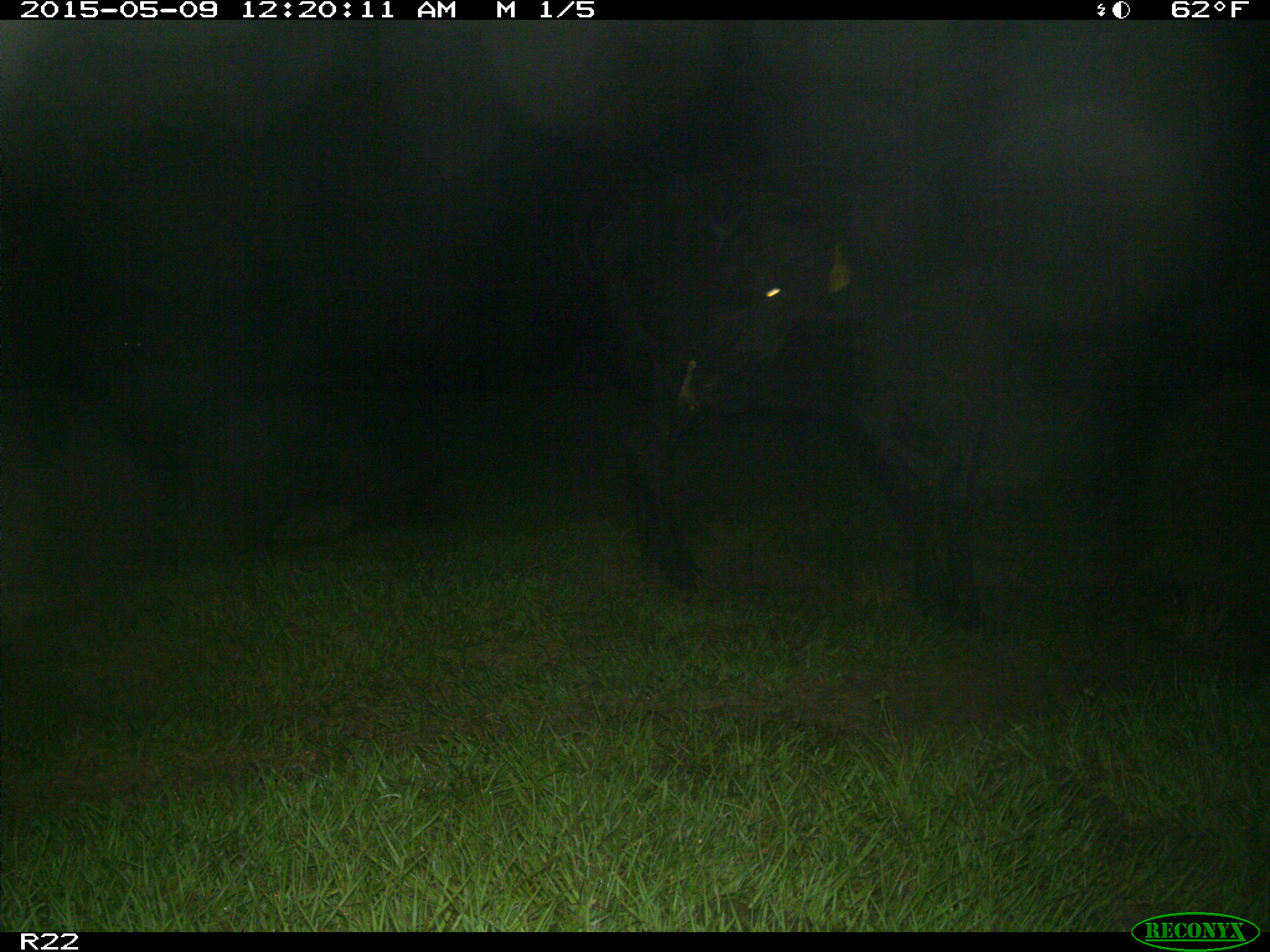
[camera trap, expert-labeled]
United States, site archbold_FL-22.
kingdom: Animalia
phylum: Chordata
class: Mammalia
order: Artiodactyla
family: Bovidae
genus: Bos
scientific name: Bos taurus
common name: domestic cow